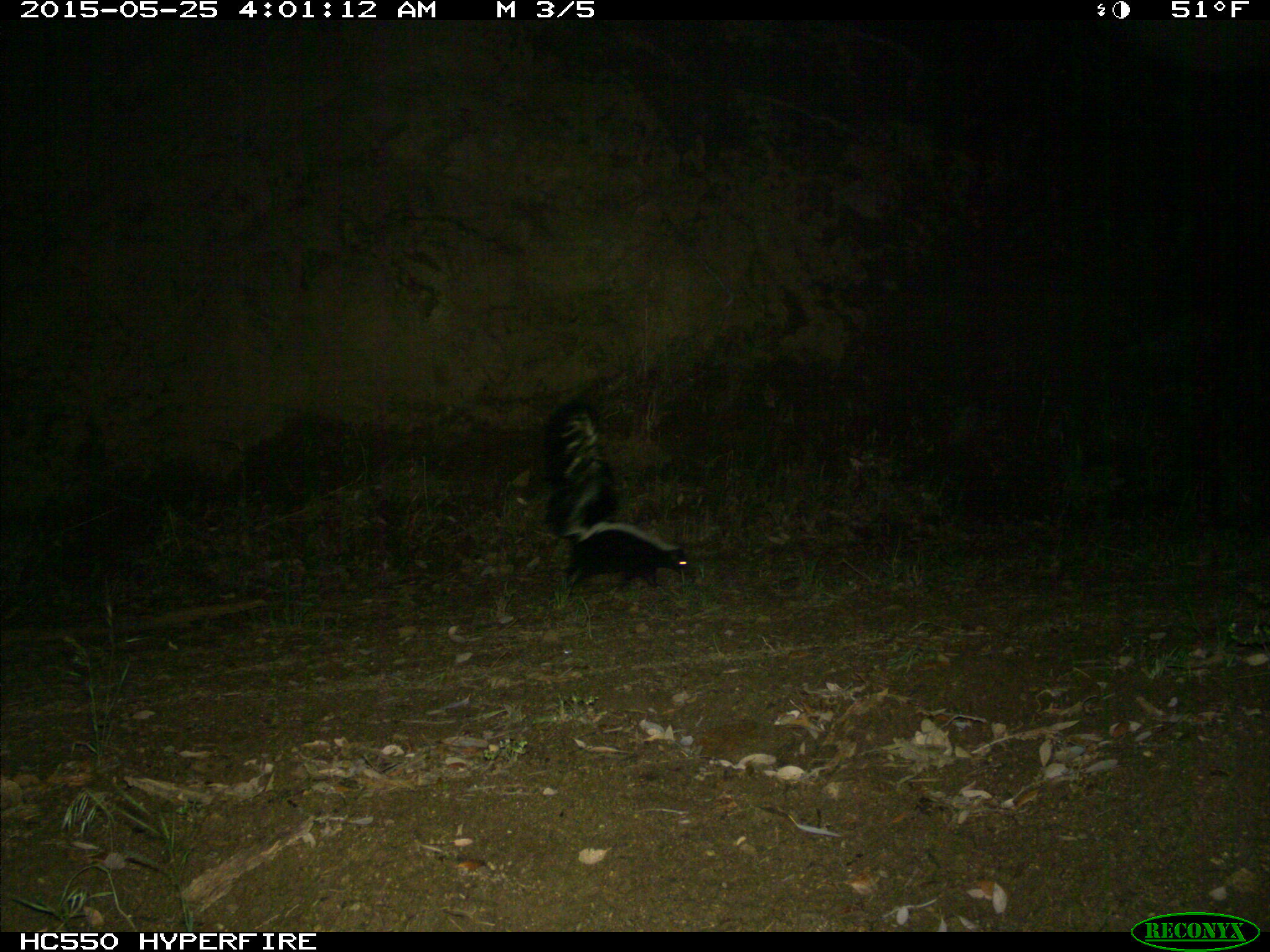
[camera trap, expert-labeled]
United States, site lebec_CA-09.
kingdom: Animalia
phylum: Chordata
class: Mammalia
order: Carnivora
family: Mephitidae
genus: Mephitis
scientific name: Mephitis mephitis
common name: striped skunk